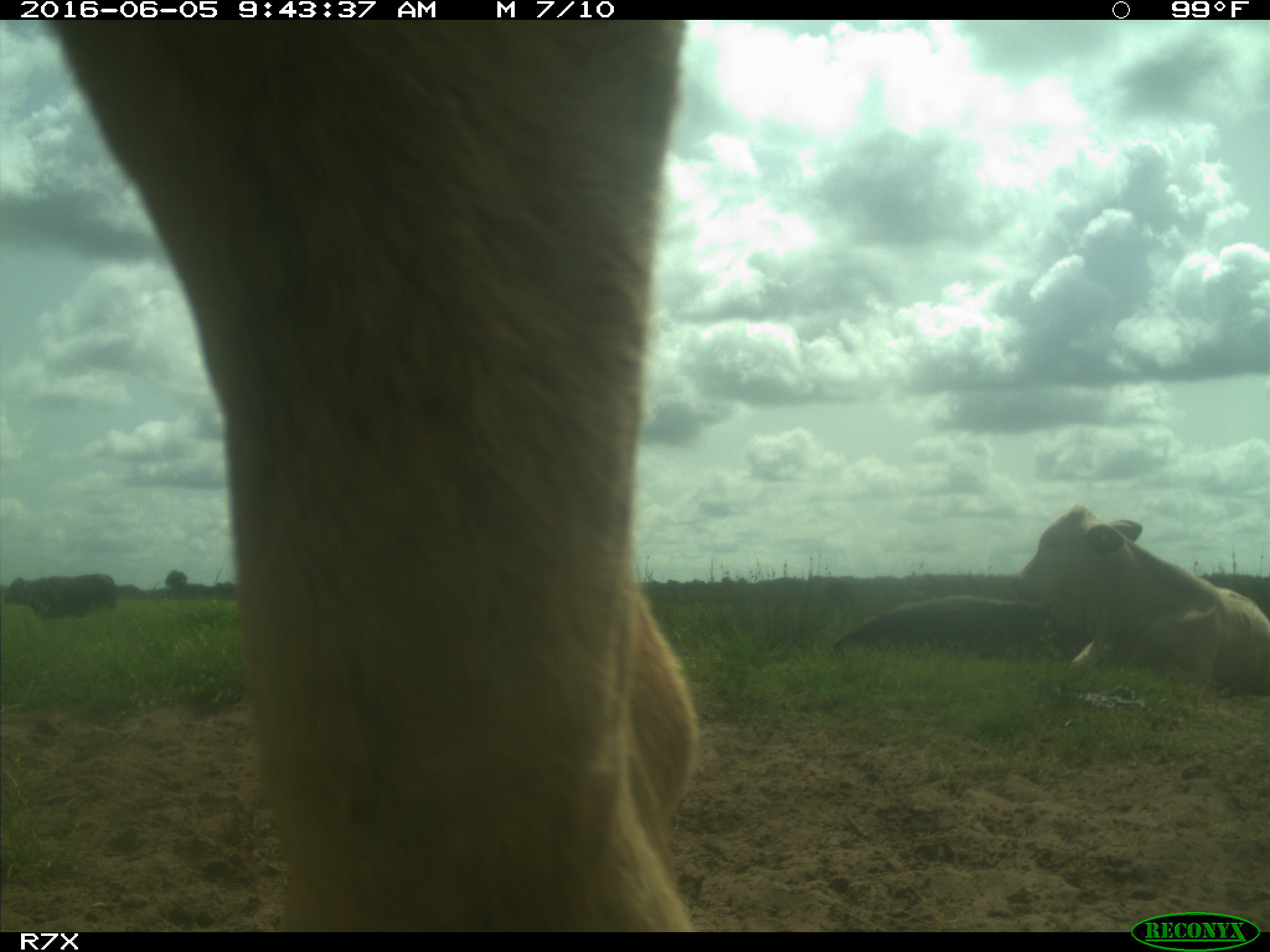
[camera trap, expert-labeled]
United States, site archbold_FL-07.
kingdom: Animalia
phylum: Chordata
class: Mammalia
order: Artiodactyla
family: Bovidae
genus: Bos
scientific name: Bos taurus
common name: domestic cow